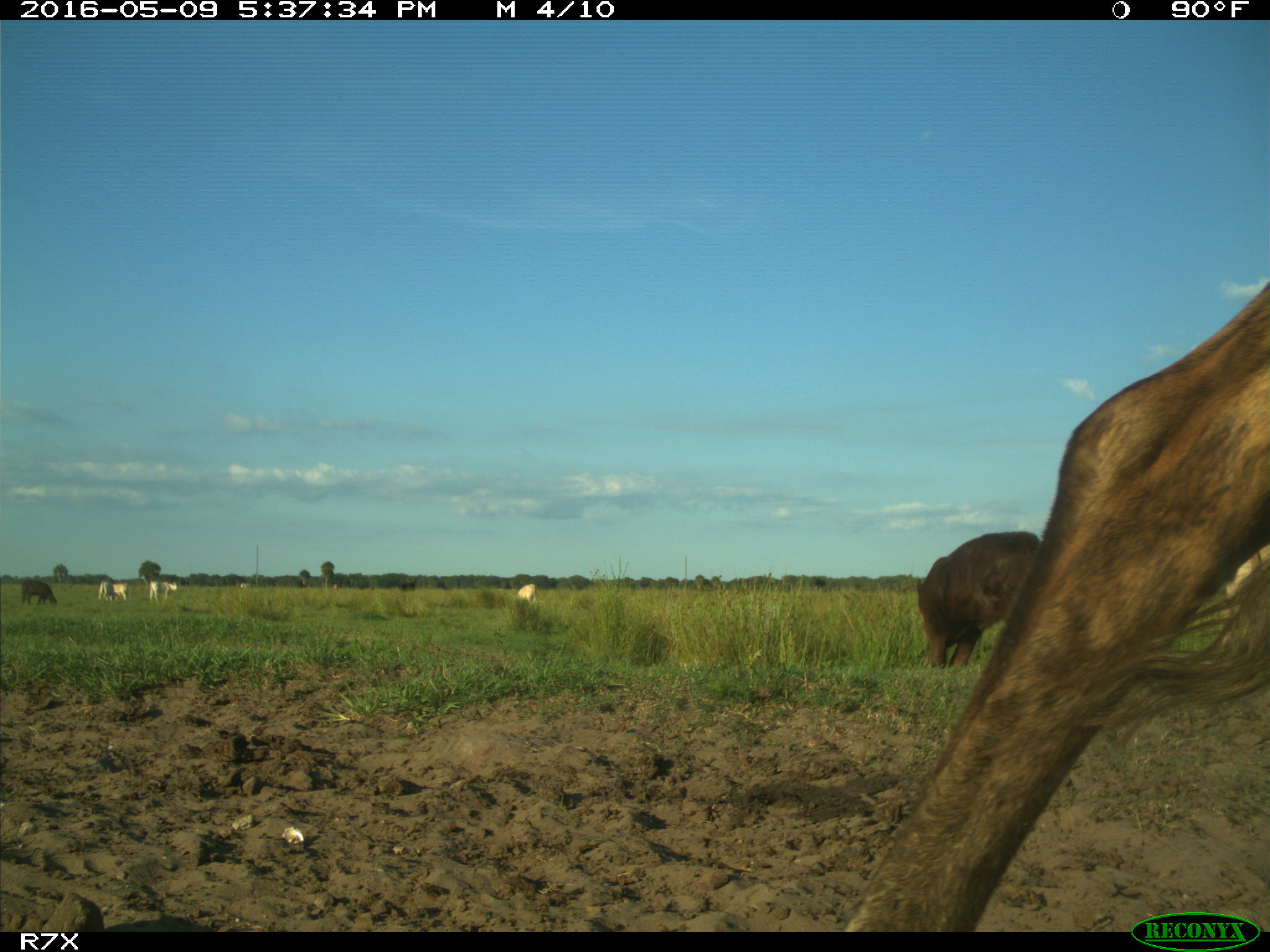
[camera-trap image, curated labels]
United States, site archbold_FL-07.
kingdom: Animalia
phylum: Chordata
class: Mammalia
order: Artiodactyla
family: Bovidae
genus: Bos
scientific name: Bos taurus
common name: domestic cow